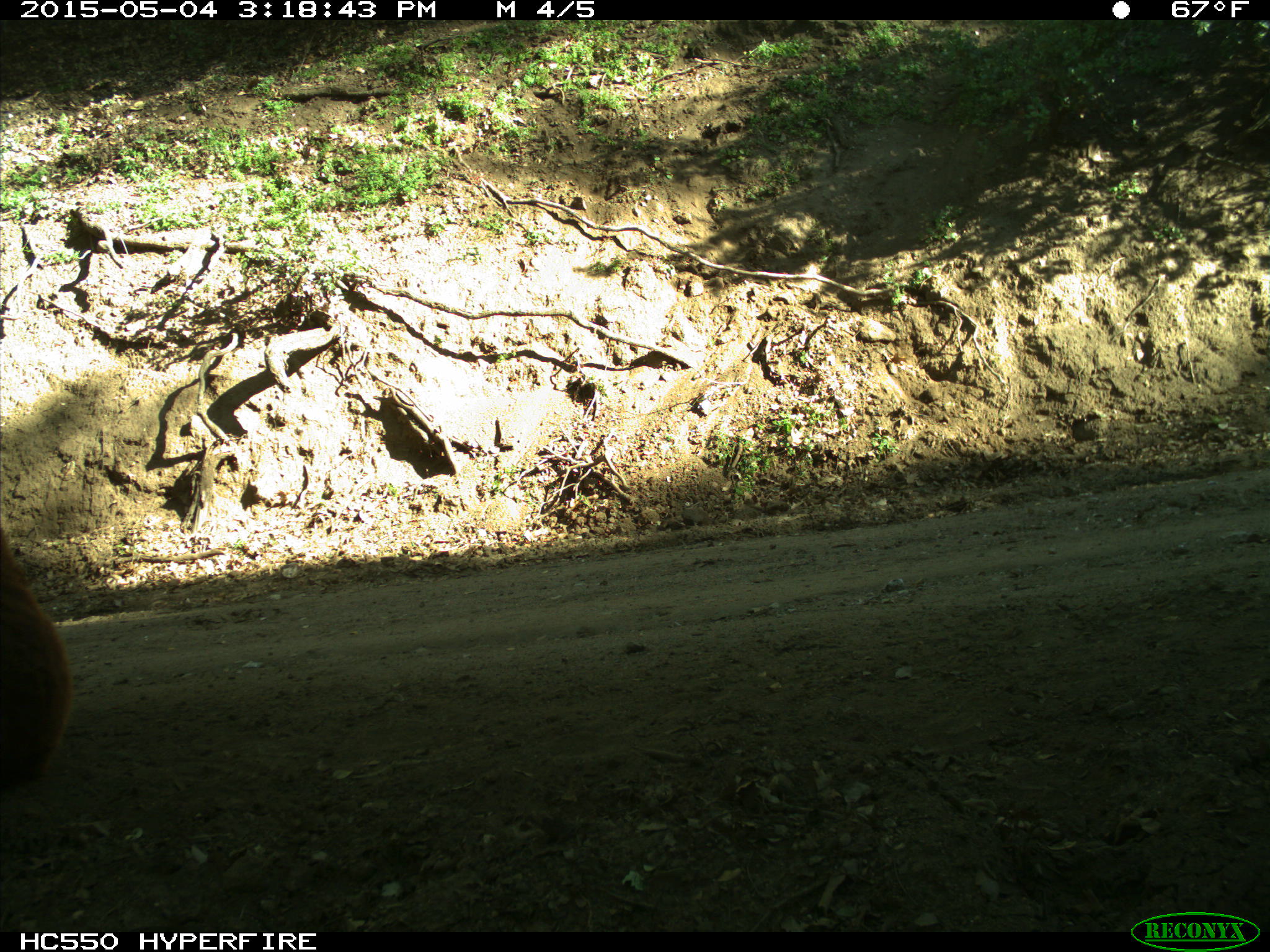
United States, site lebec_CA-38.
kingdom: Animalia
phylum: Chordata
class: Mammalia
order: Artiodactyla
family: Bovidae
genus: Bos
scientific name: Bos taurus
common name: domestic cow